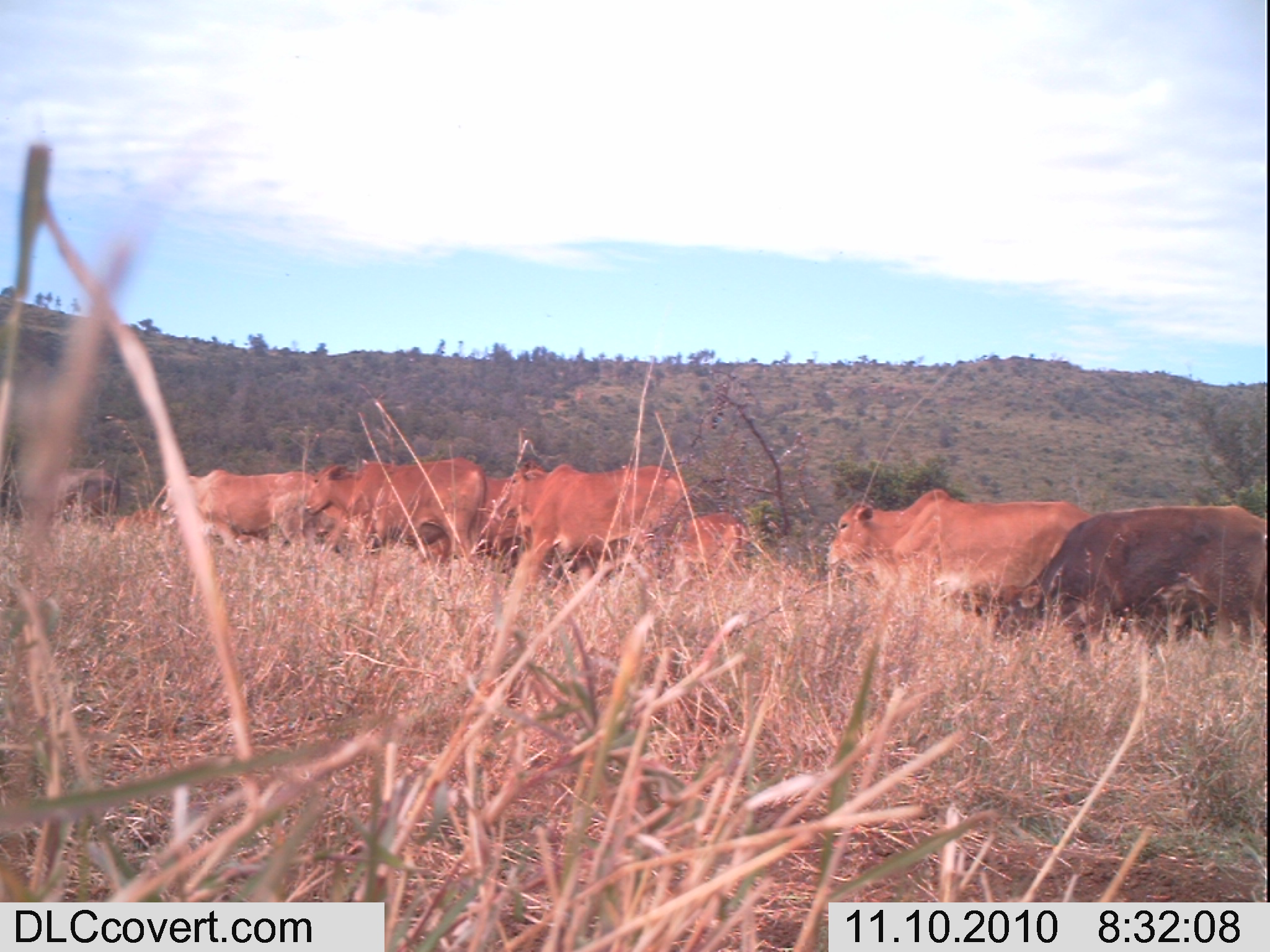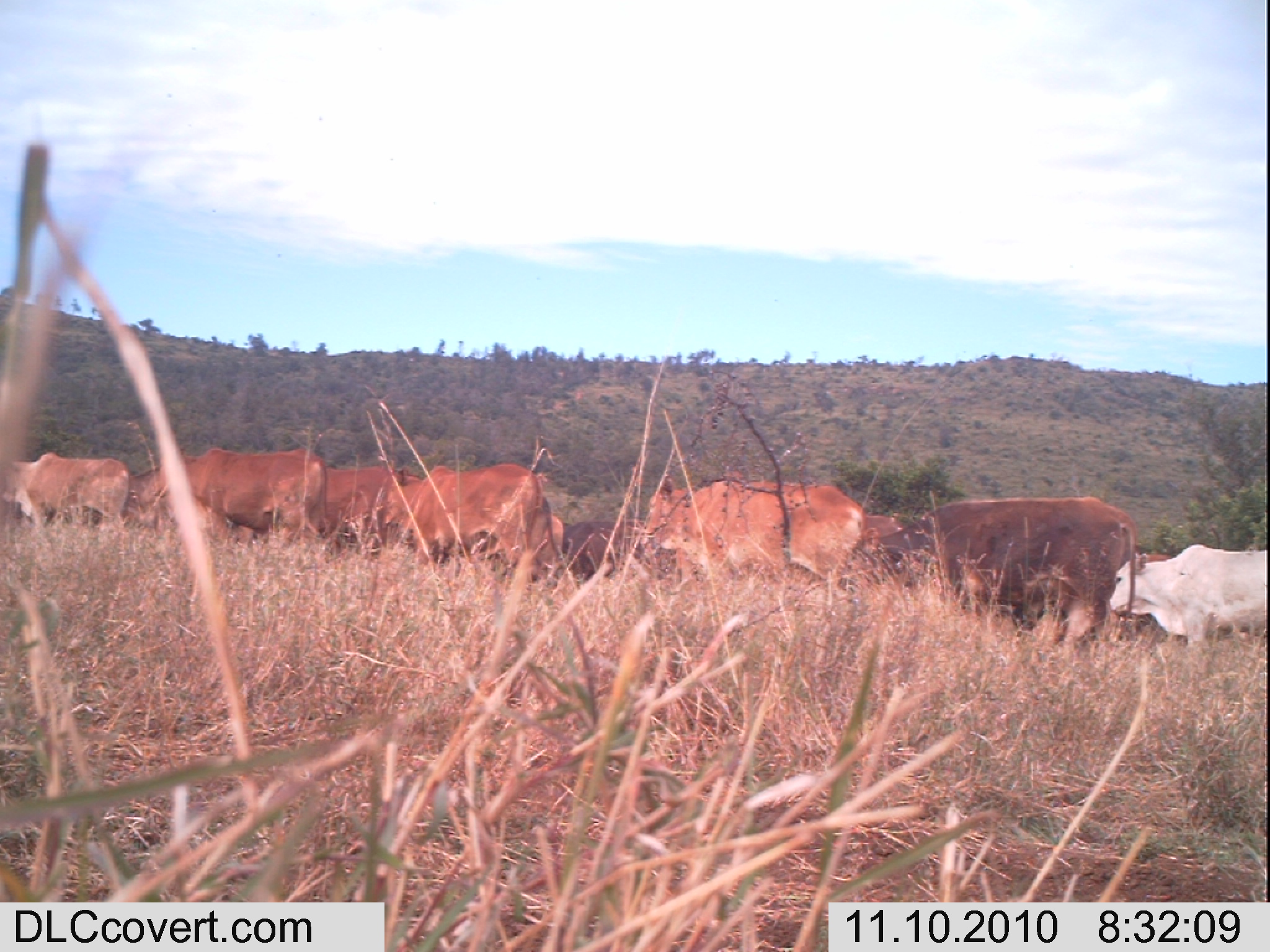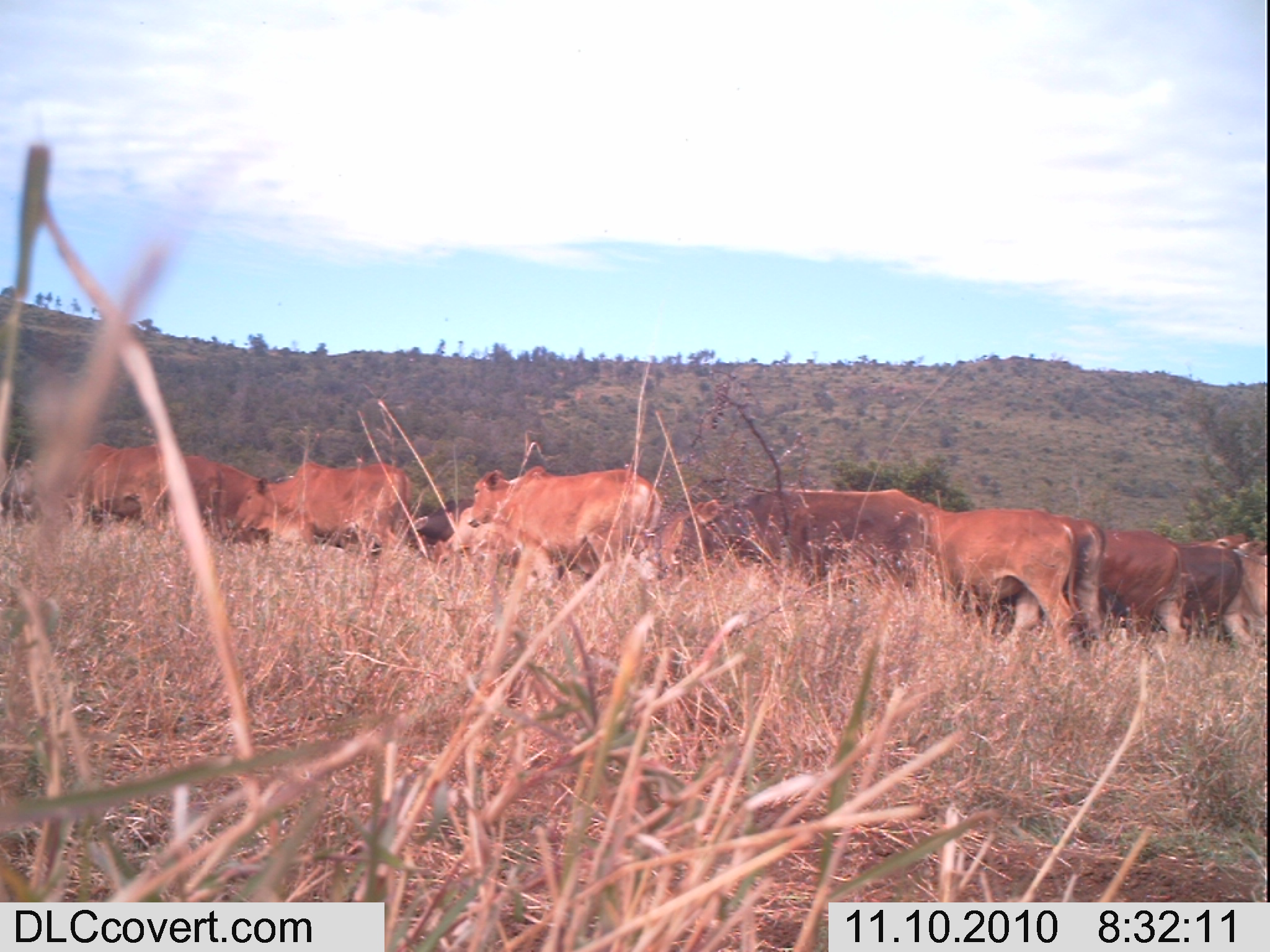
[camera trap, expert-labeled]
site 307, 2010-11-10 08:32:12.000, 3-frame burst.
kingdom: Animalia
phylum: Chordata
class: Mammalia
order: Artiodactyla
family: Bovidae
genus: Bos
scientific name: Bos taurus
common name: domestic cattle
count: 8